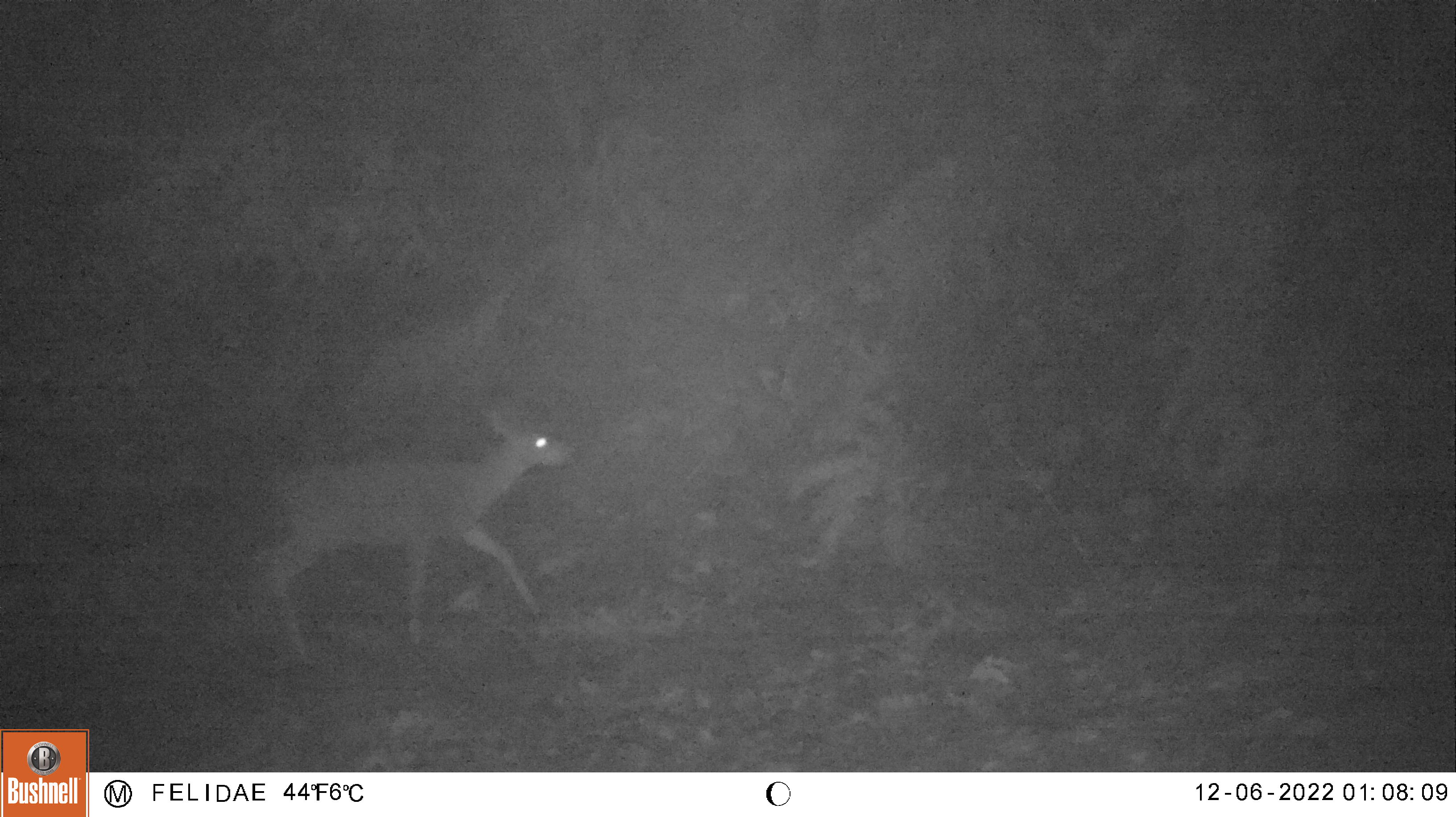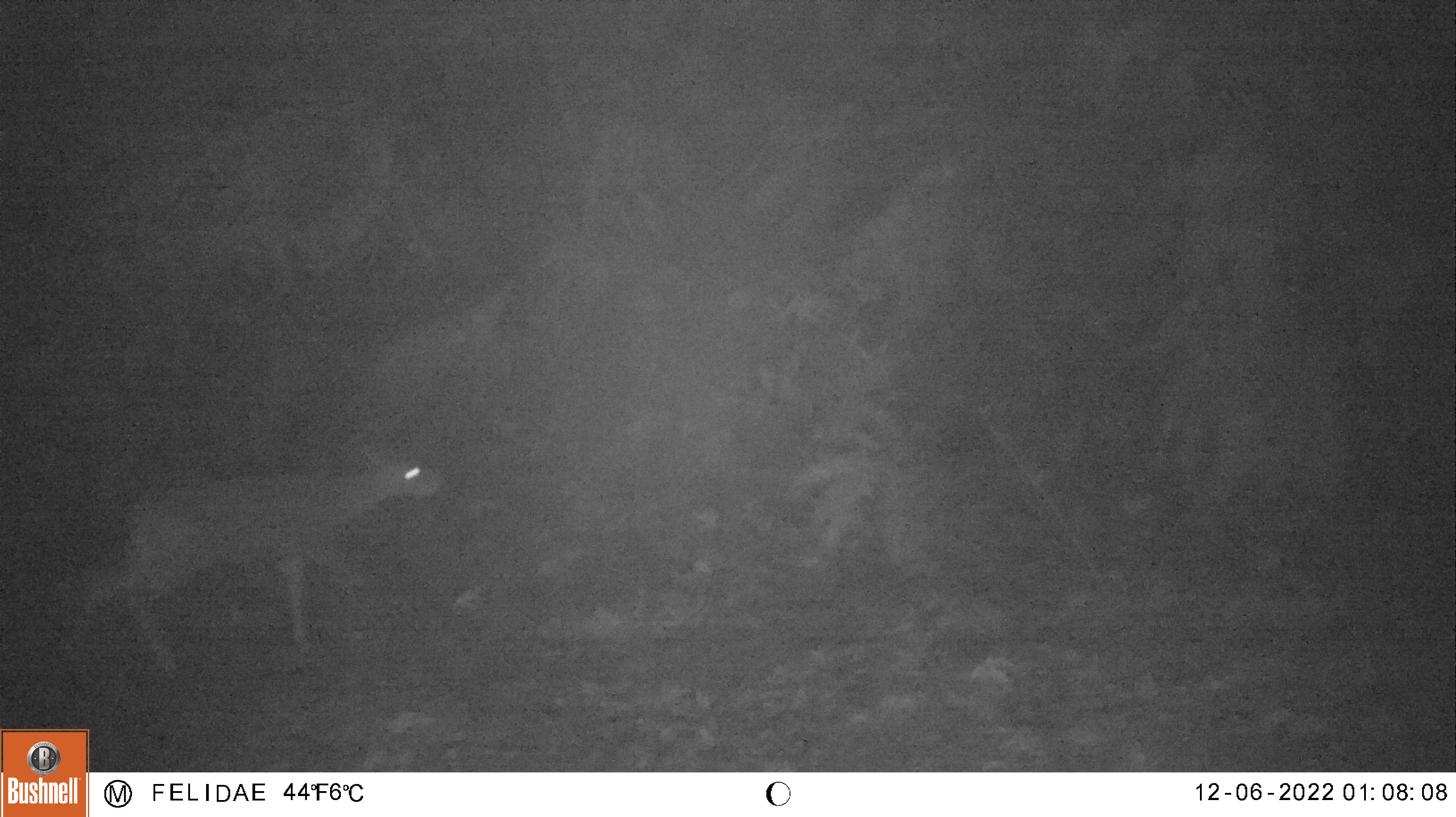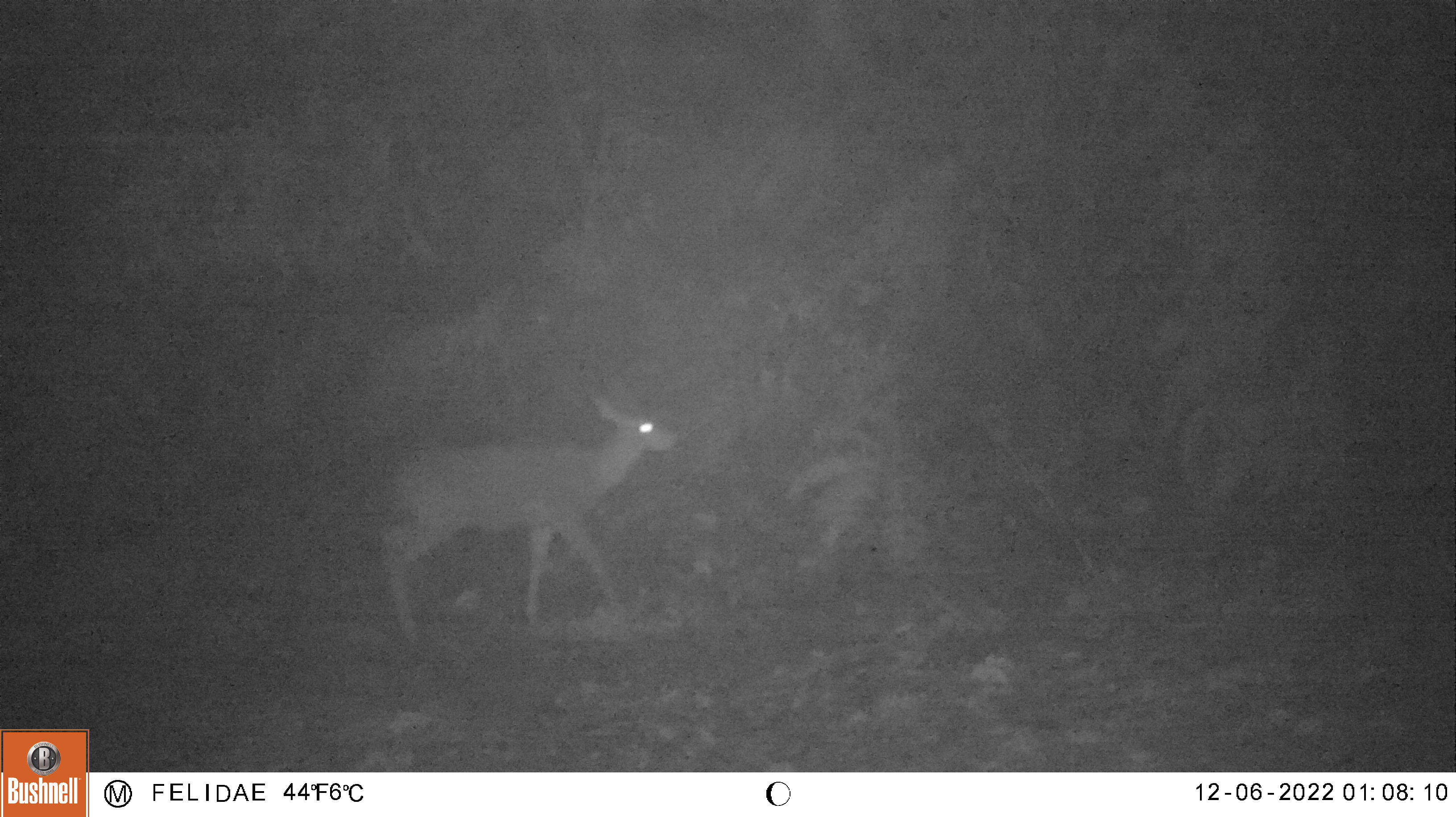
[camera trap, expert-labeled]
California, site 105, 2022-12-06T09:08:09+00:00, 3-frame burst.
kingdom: Animalia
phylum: Chordata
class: Mammalia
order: Artiodactyla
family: Cervidae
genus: Odocoileus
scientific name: Odocoileus hemionus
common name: mule deer